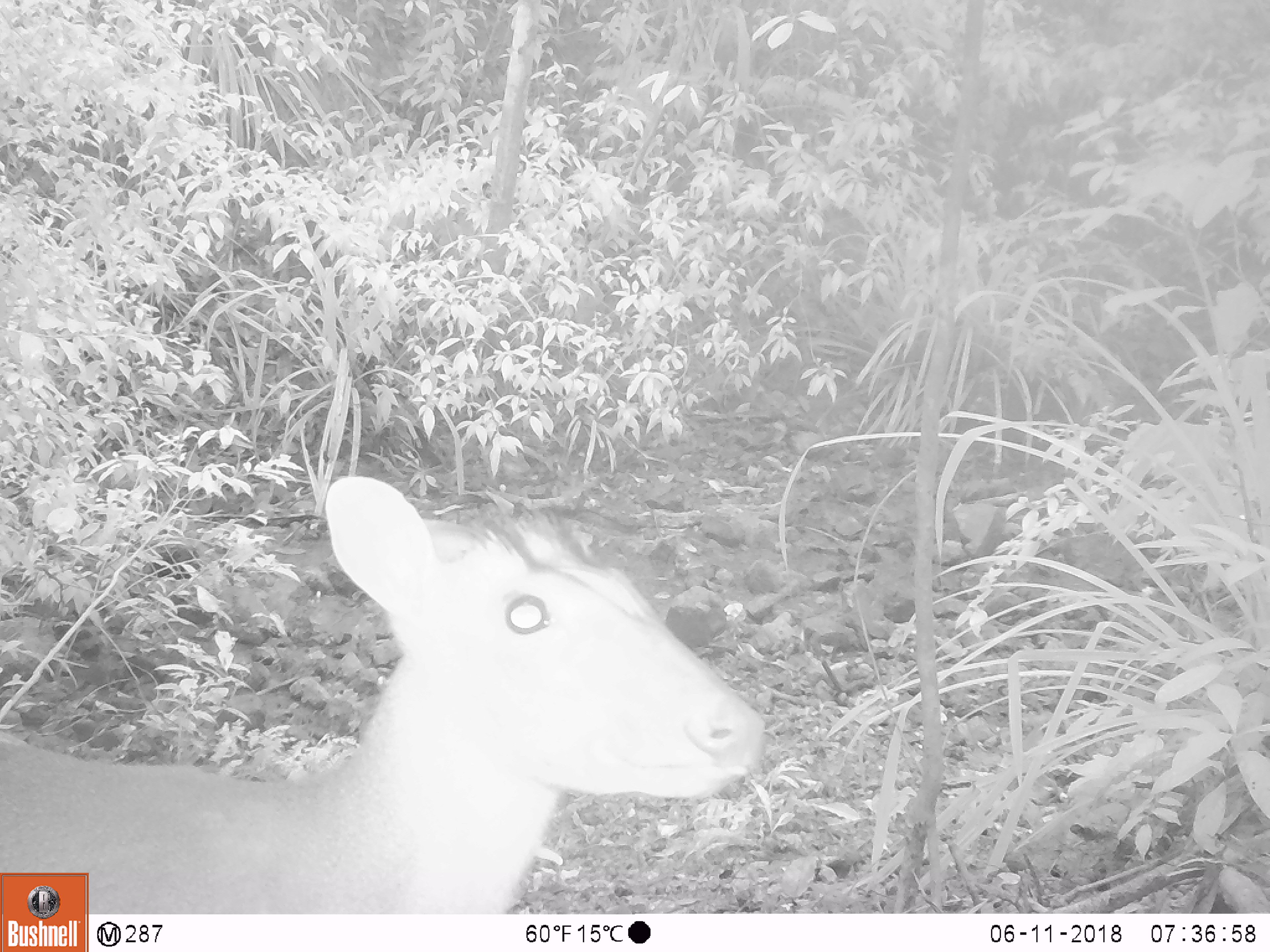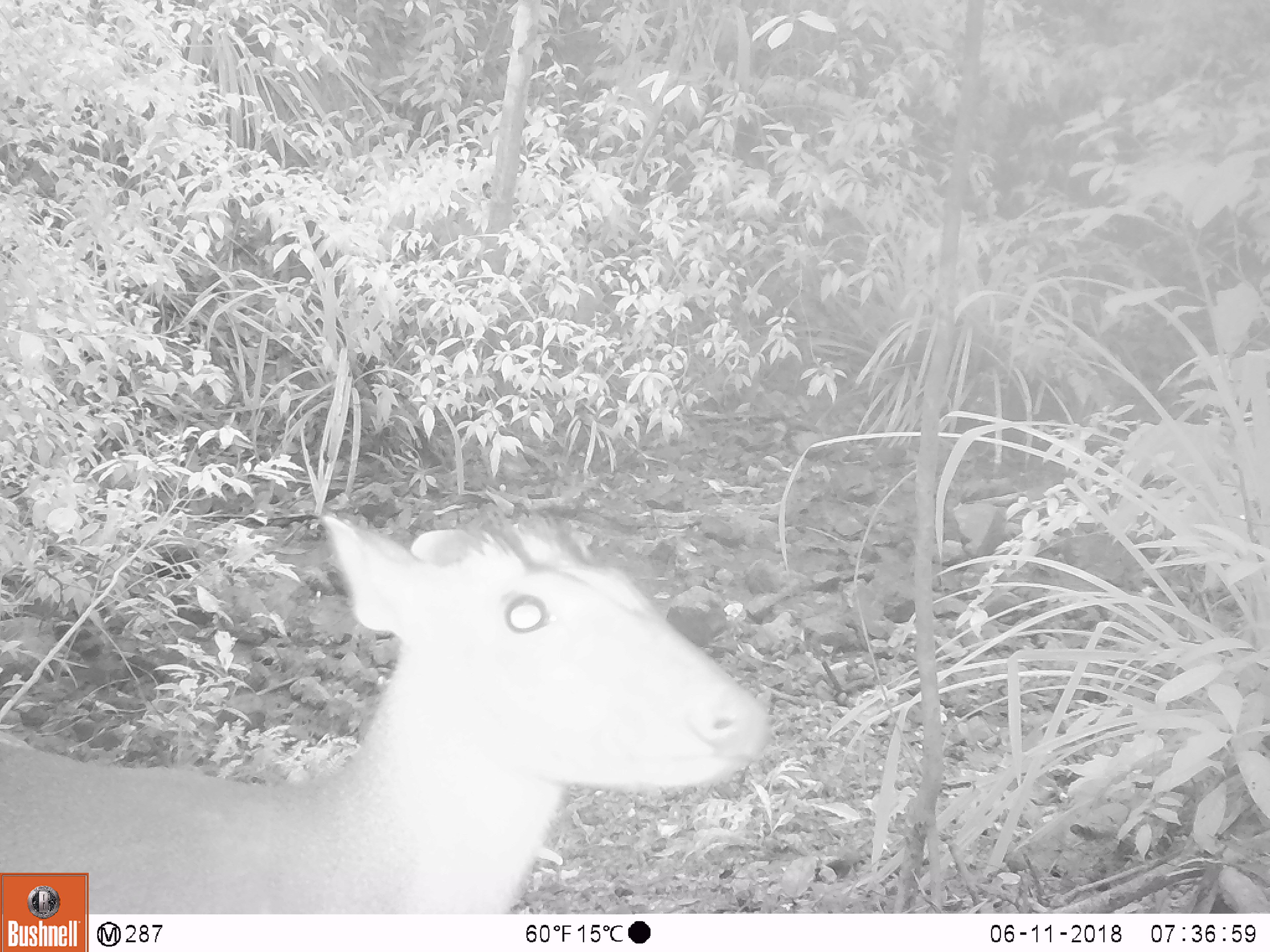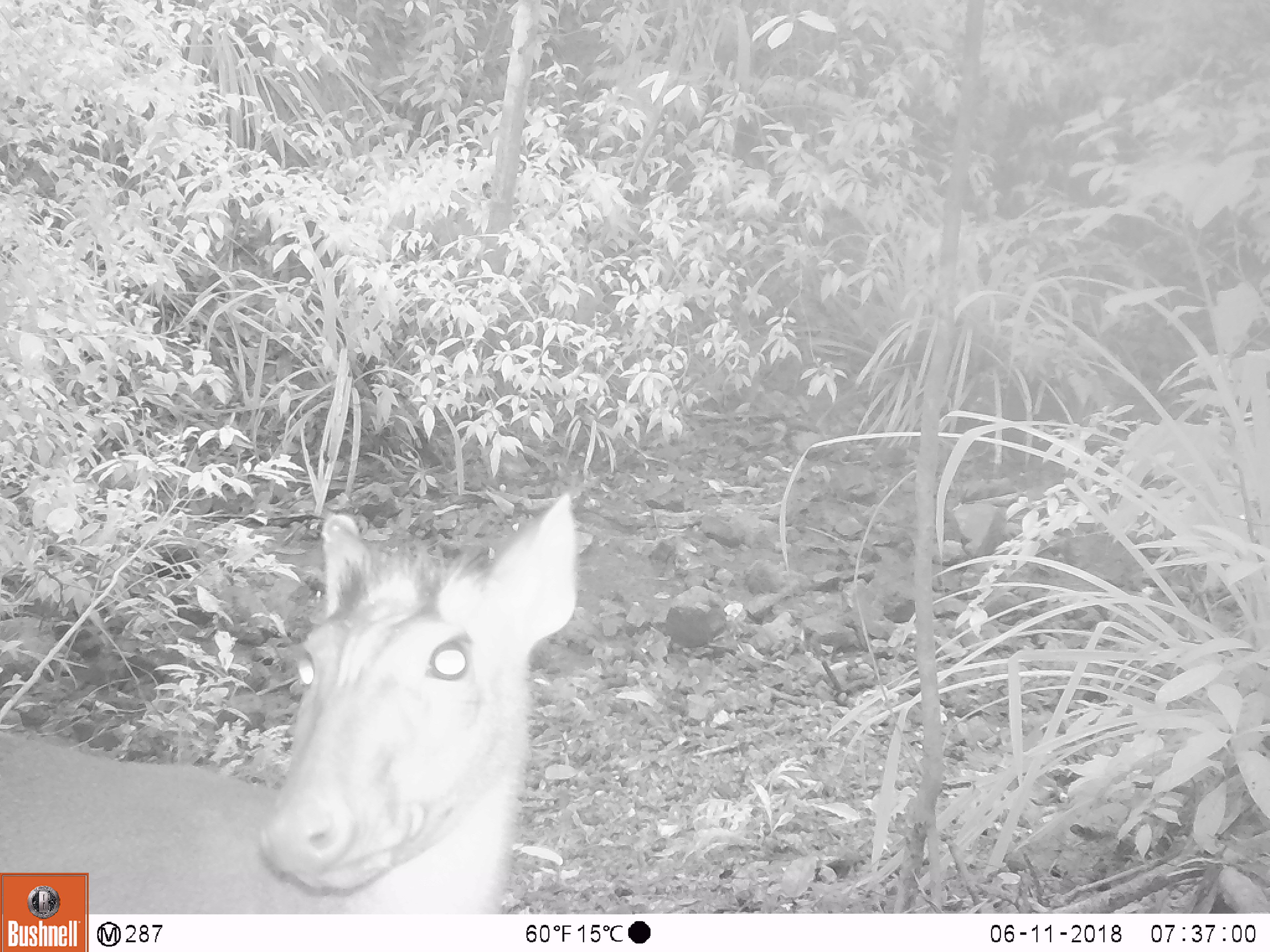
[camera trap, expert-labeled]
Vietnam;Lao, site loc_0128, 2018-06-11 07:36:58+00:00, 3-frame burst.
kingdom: Animalia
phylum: Chordata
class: Mammalia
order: Artiodactyla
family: Cervidae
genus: Muntiacus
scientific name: Muntiacus rooseveltorum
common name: roosevelt's muntjac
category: roosevelts muntjac group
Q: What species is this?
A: Roosevelts muntjac group (roosevelt's muntjac) (Muntiacus rooseveltorum).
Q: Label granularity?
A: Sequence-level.